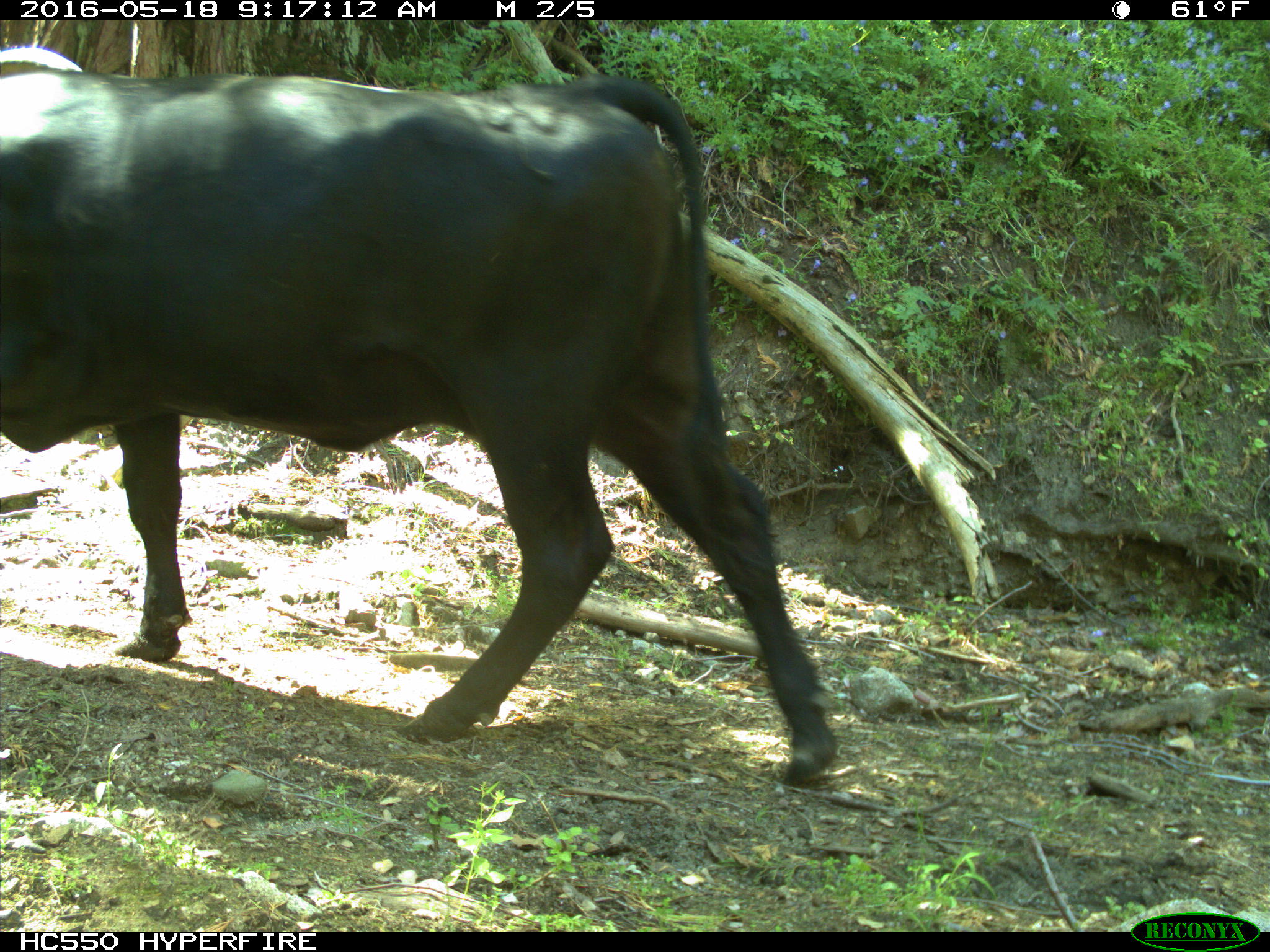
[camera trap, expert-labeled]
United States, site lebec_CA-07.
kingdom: Animalia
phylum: Chordata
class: Mammalia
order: Artiodactyla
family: Bovidae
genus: Bos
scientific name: Bos taurus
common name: domestic cow